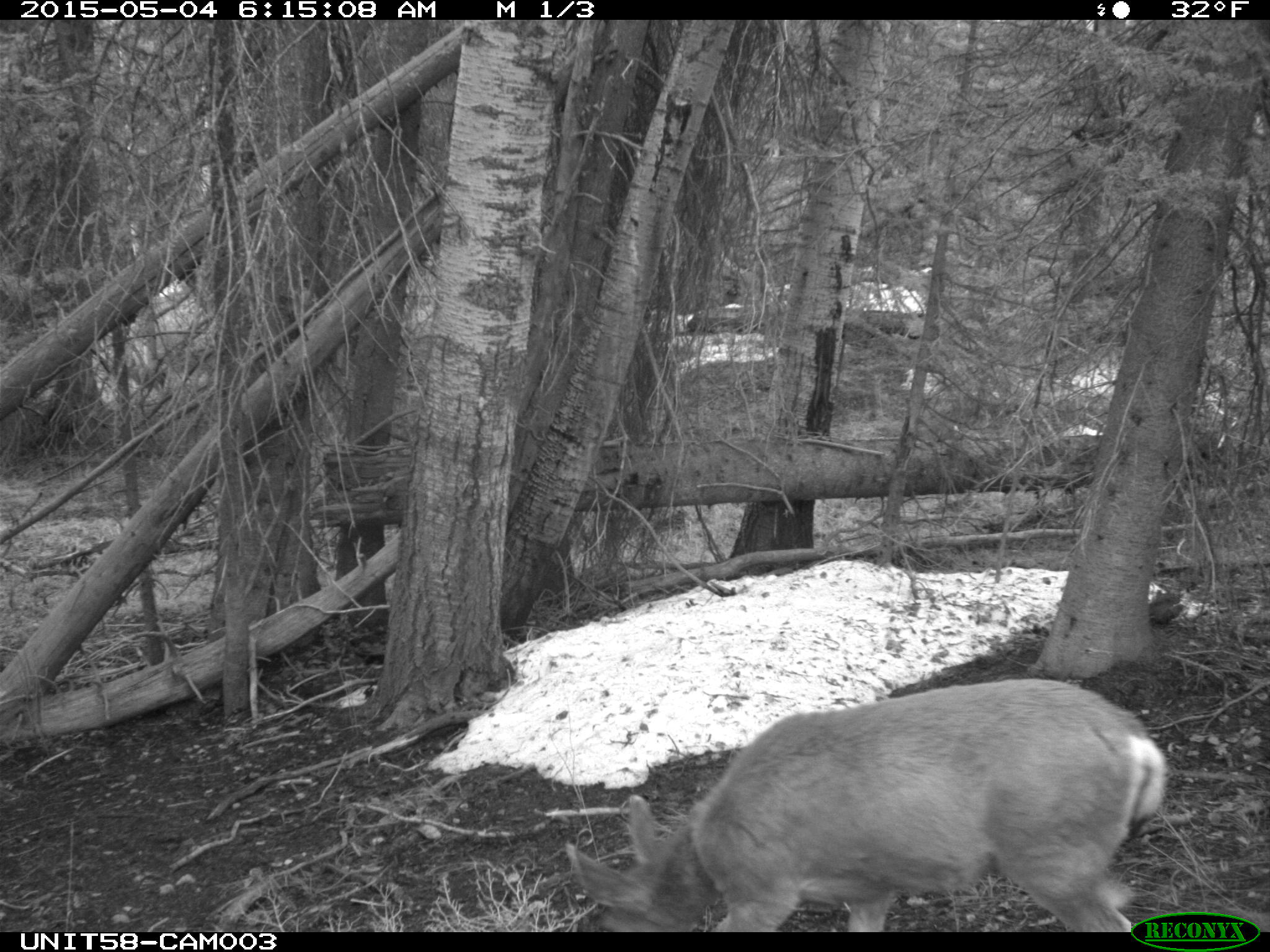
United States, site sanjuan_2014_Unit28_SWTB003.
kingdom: Animalia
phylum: Chordata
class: Mammalia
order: Artiodactyla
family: Cervidae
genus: Odocoileus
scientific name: Odocoileus hemionus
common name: mule deer